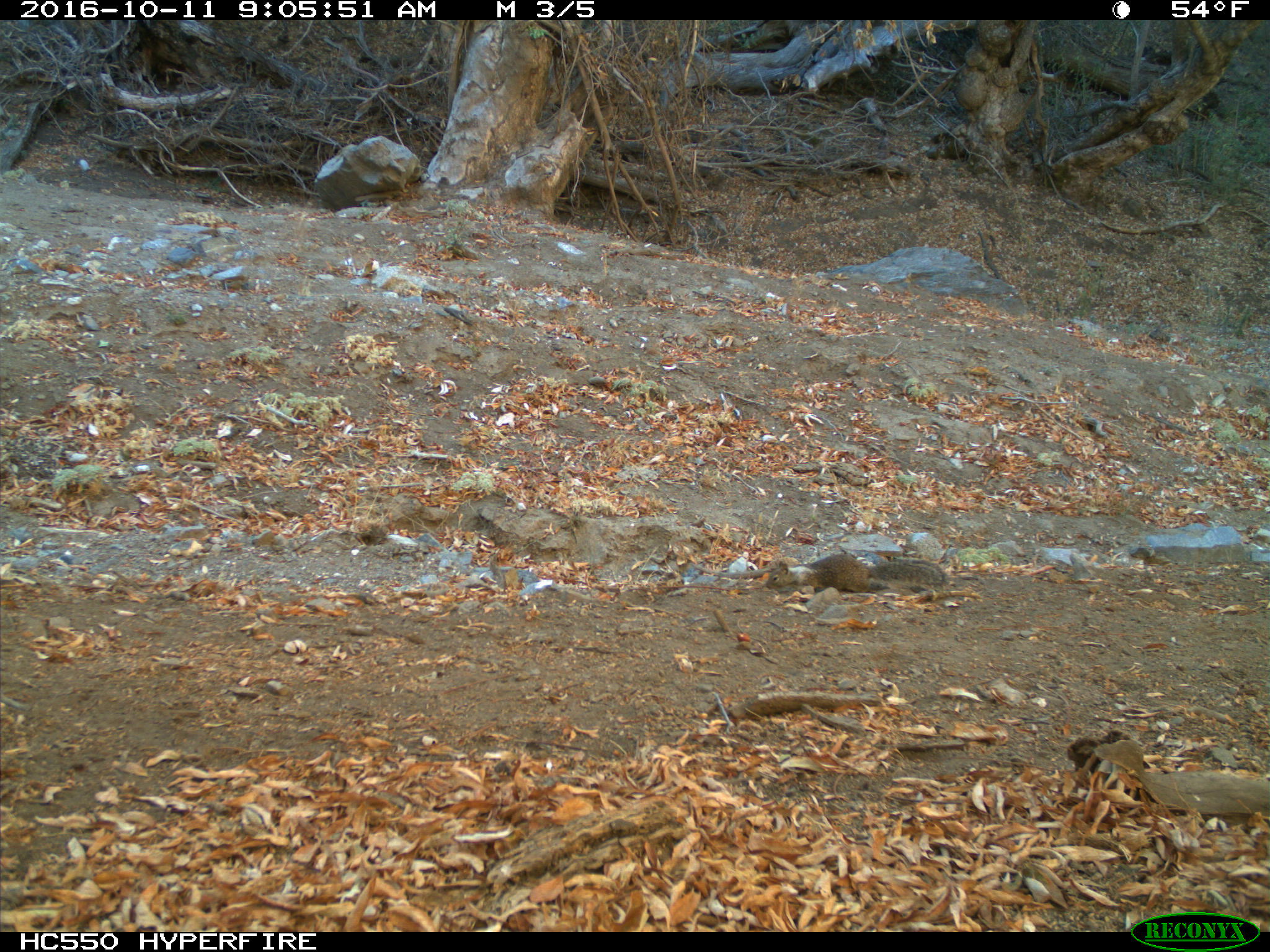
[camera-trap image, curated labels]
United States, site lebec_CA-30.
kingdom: Animalia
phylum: Chordata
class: Mammalia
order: Rodentia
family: Sciuridae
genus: Otospermophilus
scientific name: Otospermophilus beecheyi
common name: california ground squirrel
Otospermophilus beecheyi (california ground squirrel).